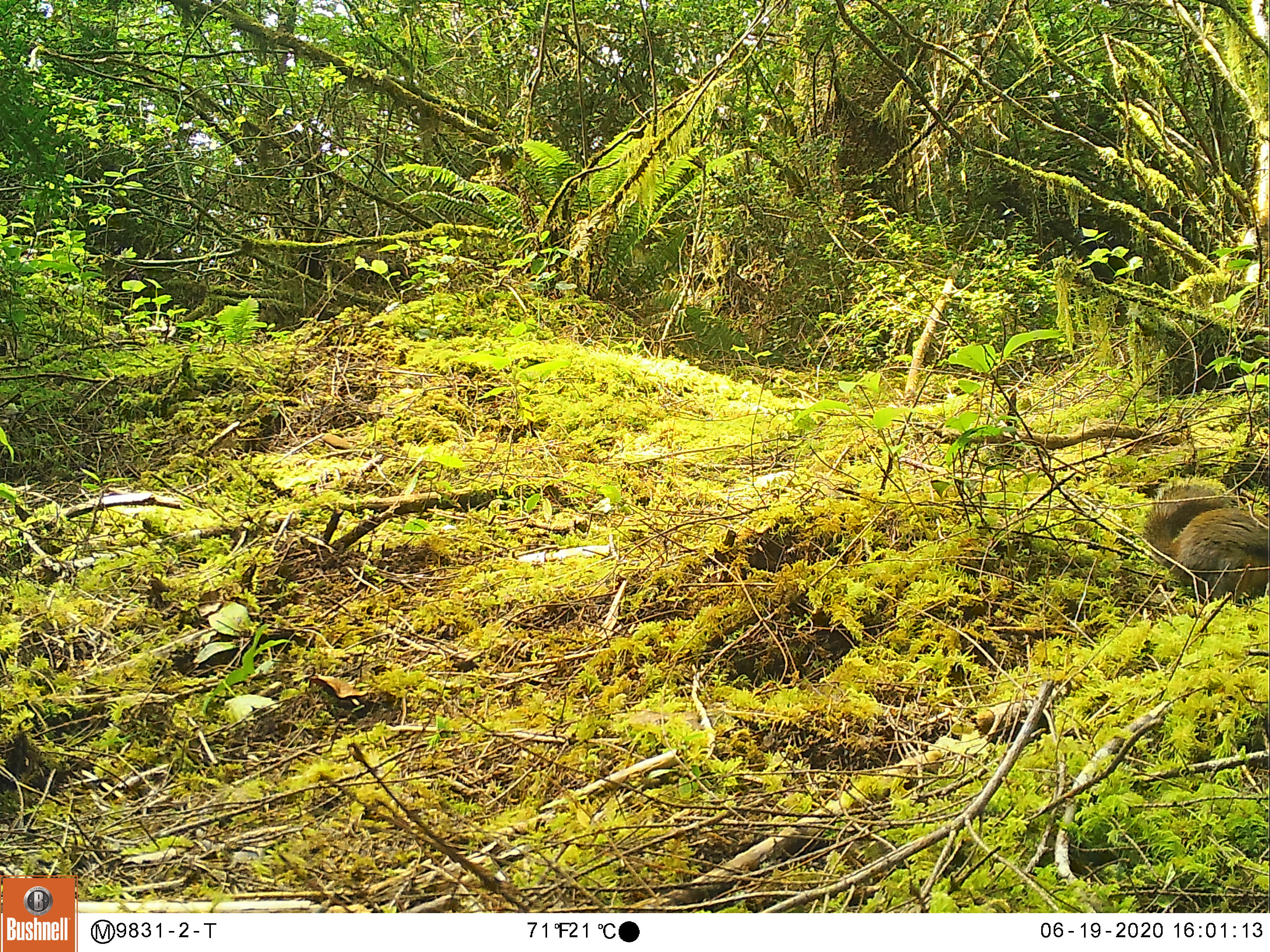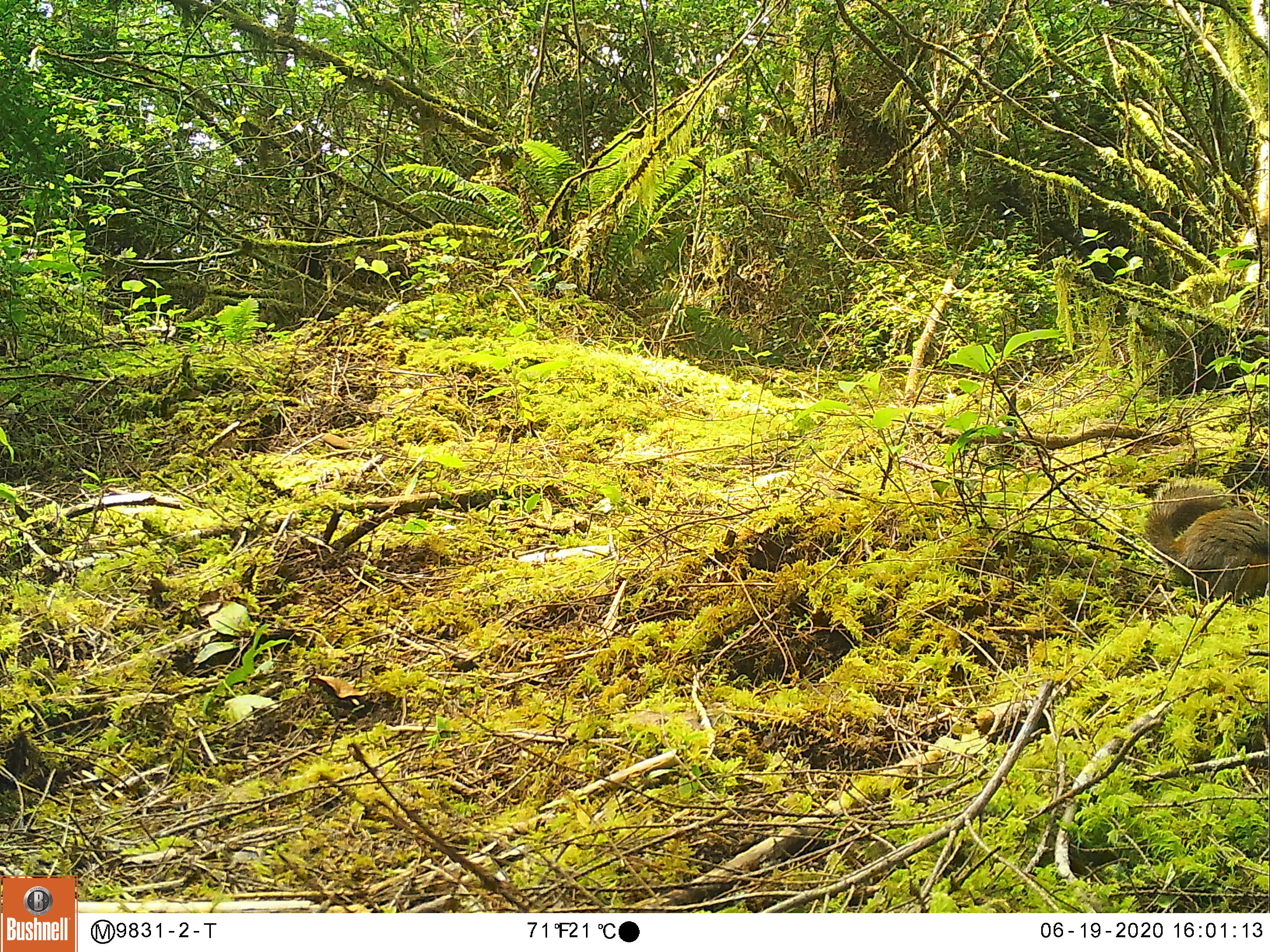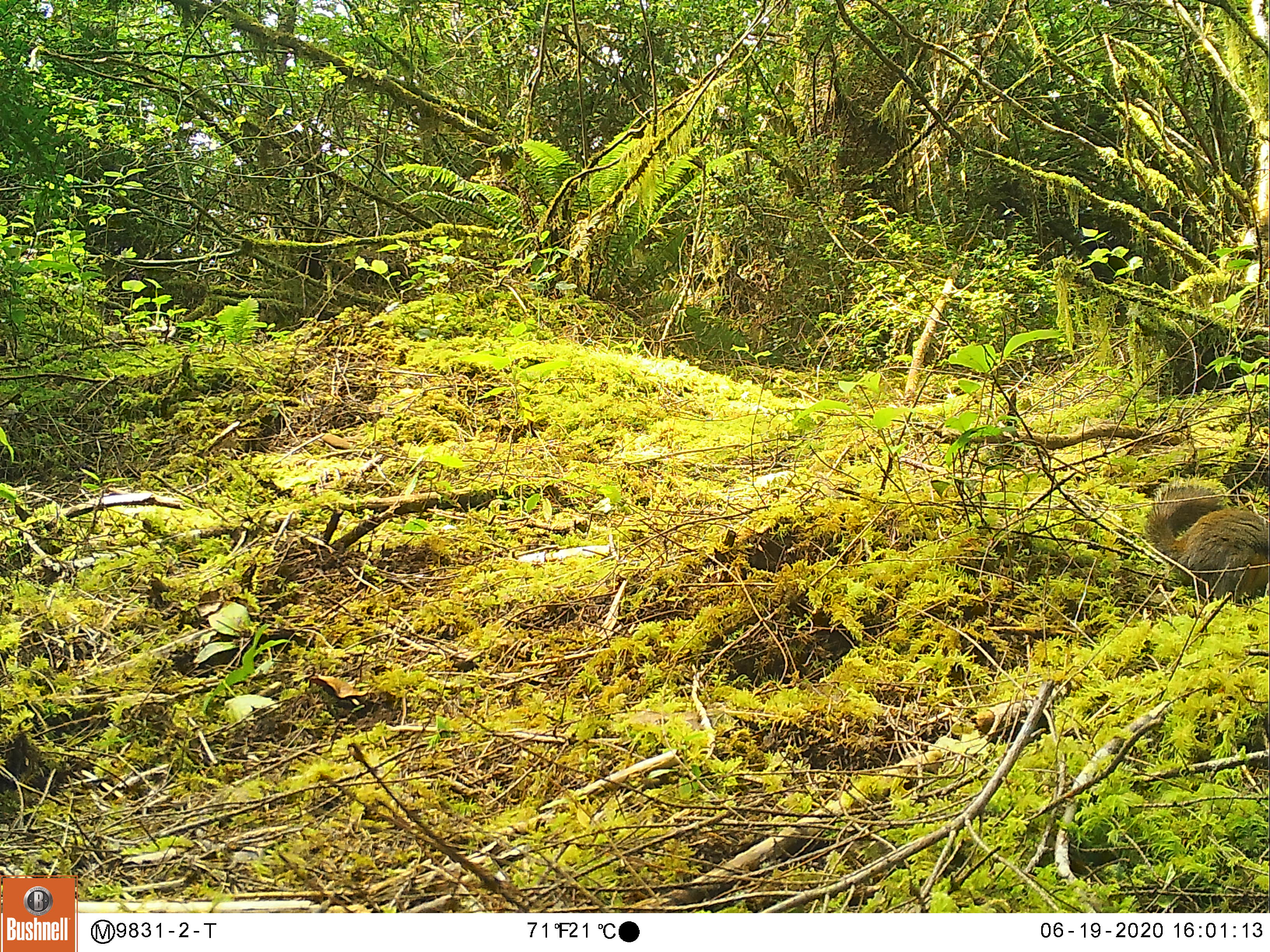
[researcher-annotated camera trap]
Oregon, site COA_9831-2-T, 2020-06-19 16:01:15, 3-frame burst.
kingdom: Animalia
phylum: Chordata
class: Mammalia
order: Rodentia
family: Sciuridae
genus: Tamiasciurus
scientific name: Tamiasciurus douglasii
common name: douglas squirrel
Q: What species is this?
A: Douglas squirrel (Tamiasciurus douglasii).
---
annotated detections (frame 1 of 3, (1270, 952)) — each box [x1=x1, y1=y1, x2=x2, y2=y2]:
douglas squirrel: [x1=1134, y1=473, x2=1261, y2=618]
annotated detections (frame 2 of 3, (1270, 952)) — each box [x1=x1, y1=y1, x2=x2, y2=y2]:
douglas squirrel: [x1=1134, y1=470, x2=1261, y2=611]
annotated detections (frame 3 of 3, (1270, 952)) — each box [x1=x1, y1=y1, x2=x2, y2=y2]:
douglas squirrel: [x1=1136, y1=473, x2=1261, y2=603]